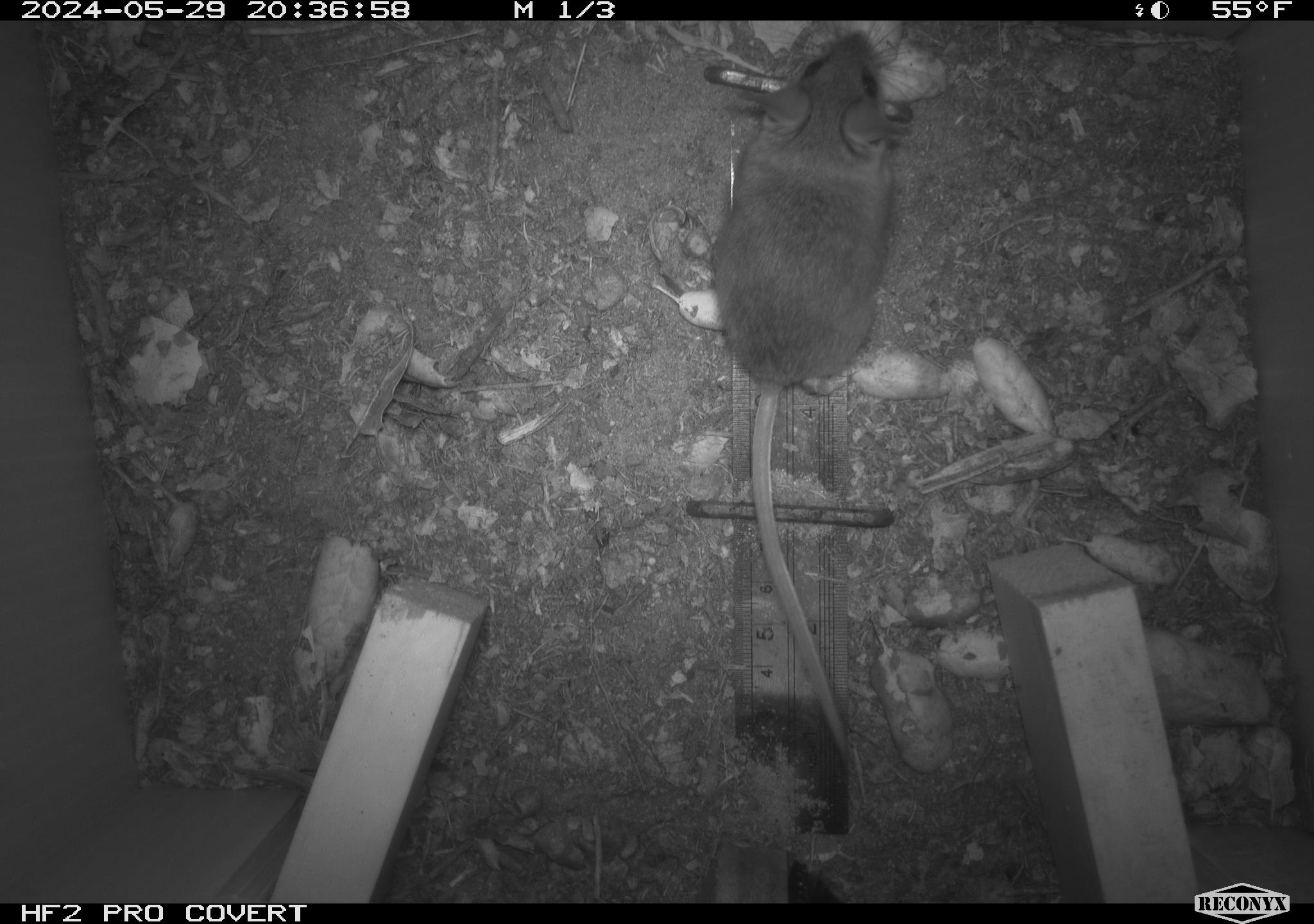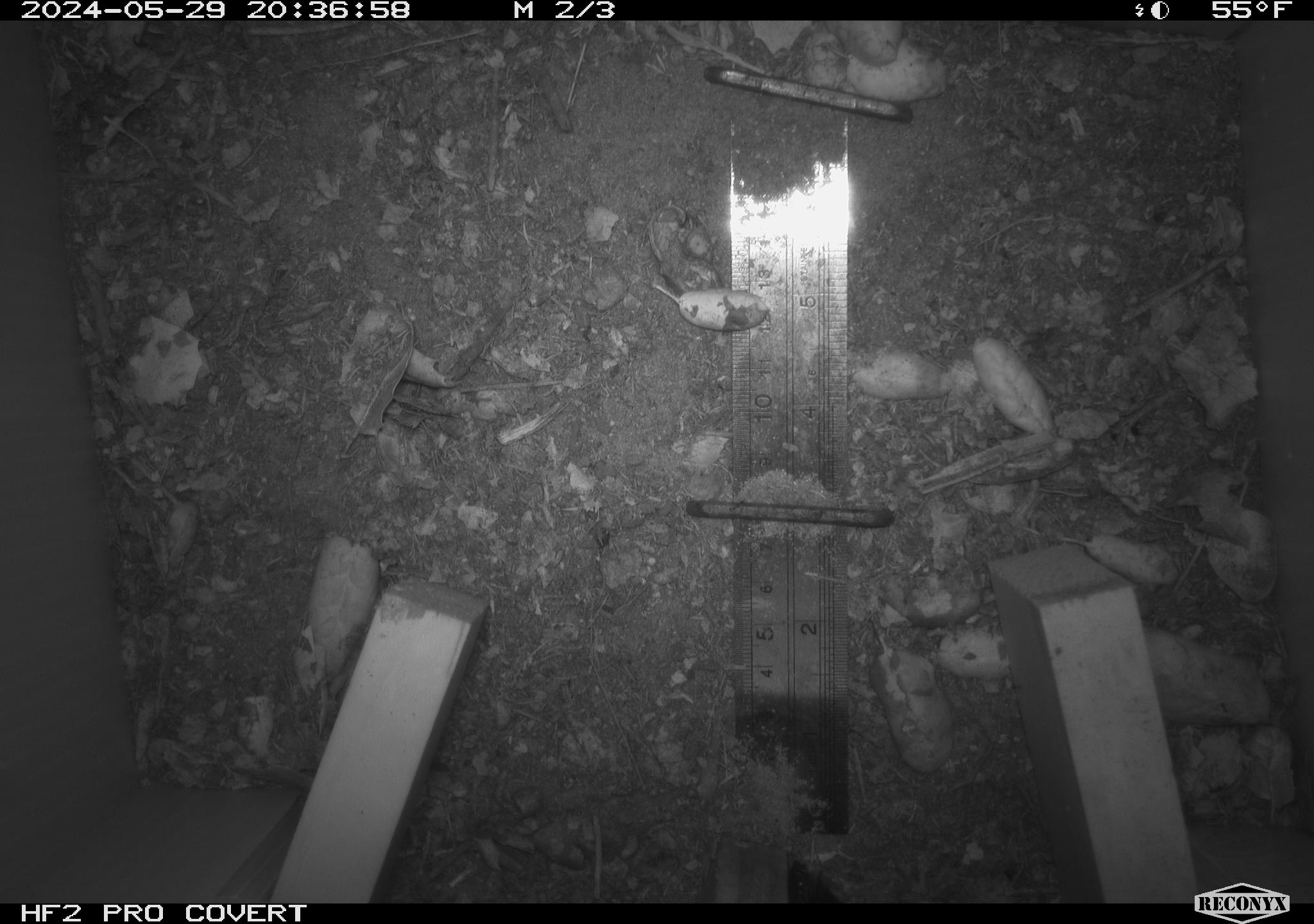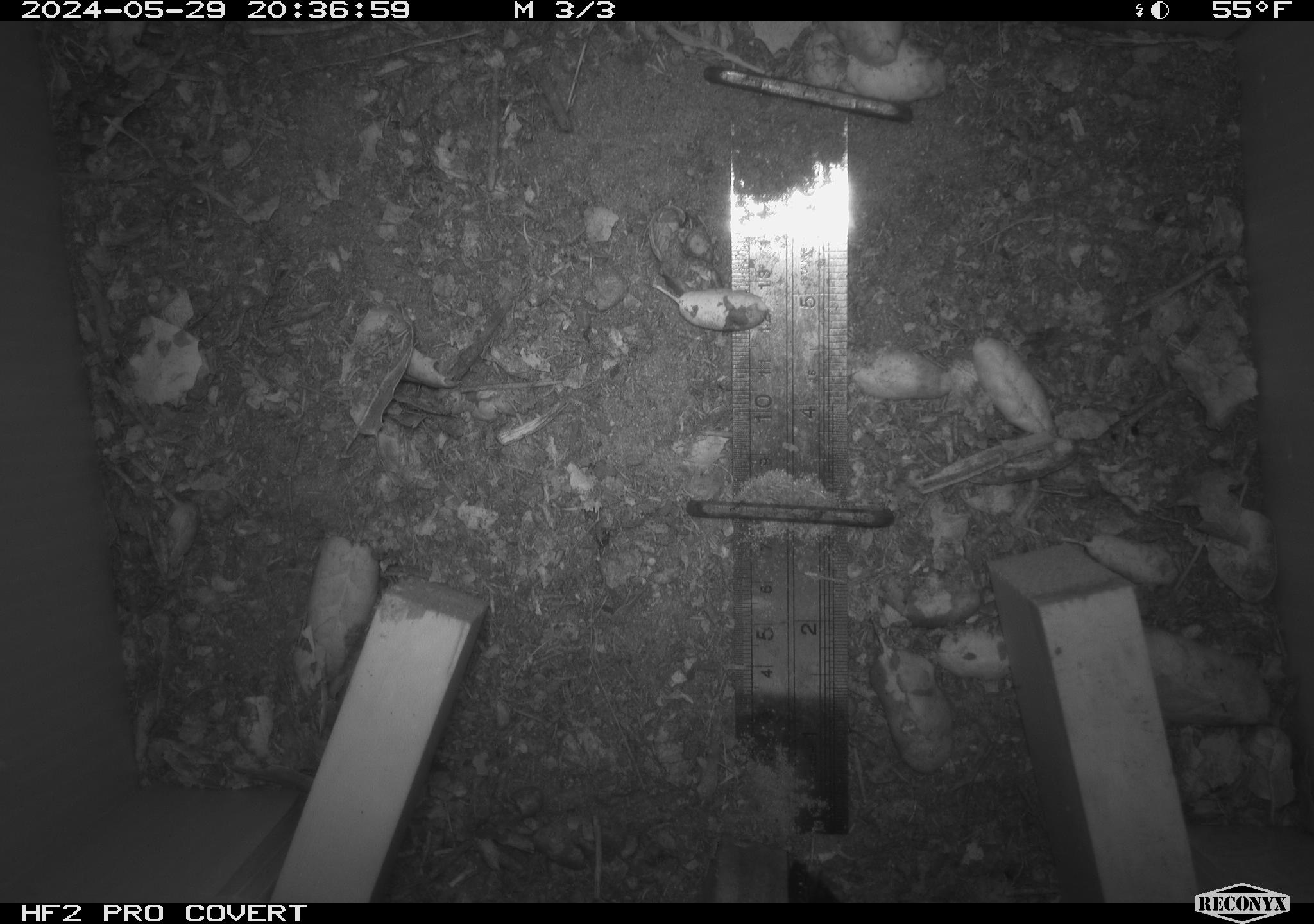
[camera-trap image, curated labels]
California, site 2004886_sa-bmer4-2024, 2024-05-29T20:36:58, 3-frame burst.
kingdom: Animalia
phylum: Chordata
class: Mammalia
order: Rodentia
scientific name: Rodentia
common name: mouse species